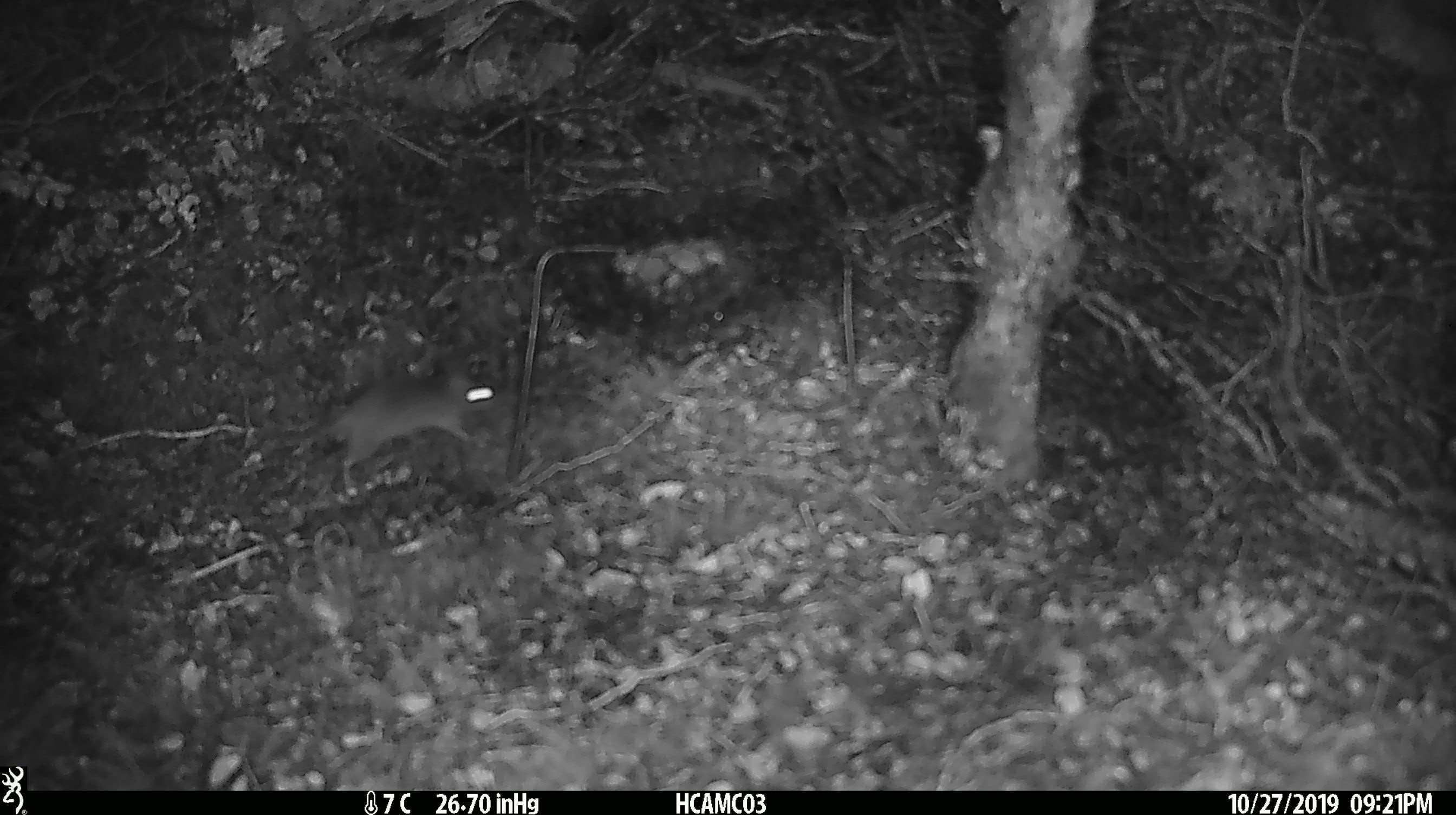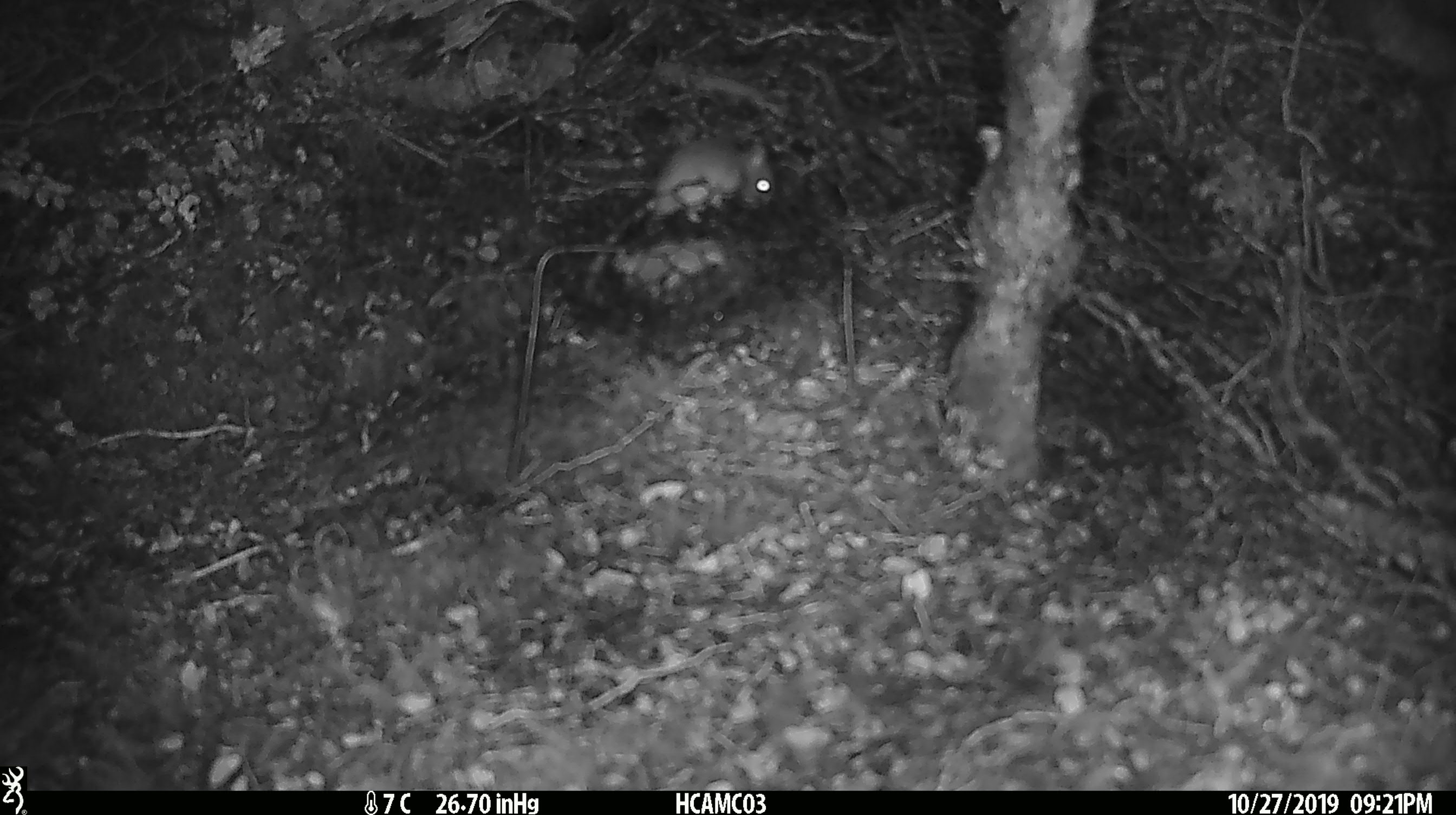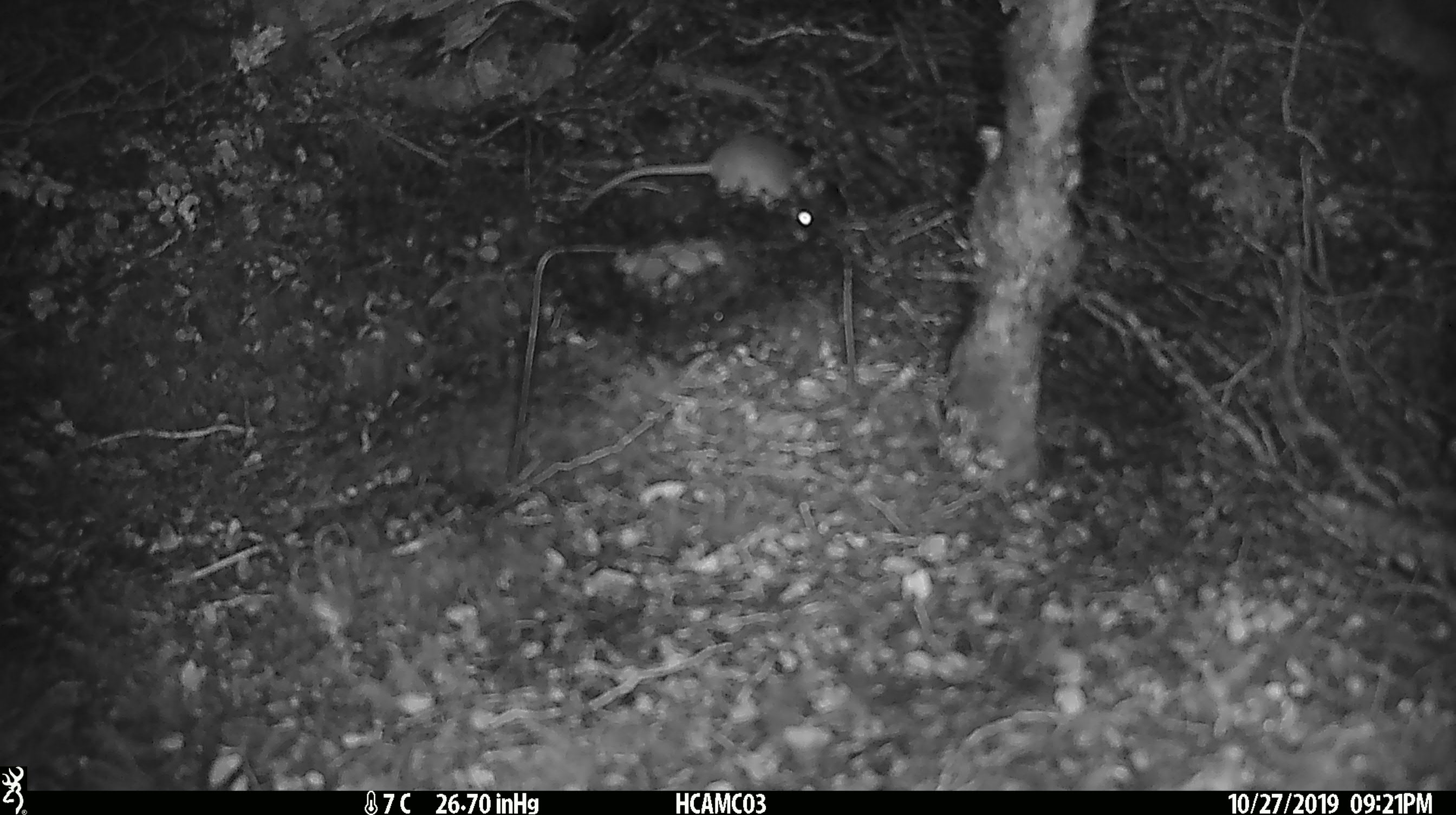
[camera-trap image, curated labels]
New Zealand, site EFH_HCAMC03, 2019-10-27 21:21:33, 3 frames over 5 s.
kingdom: Animalia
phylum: Chordata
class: Mammalia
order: Rodentia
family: Muridae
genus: Mus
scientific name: Mus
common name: mouse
Mouse (Mus).